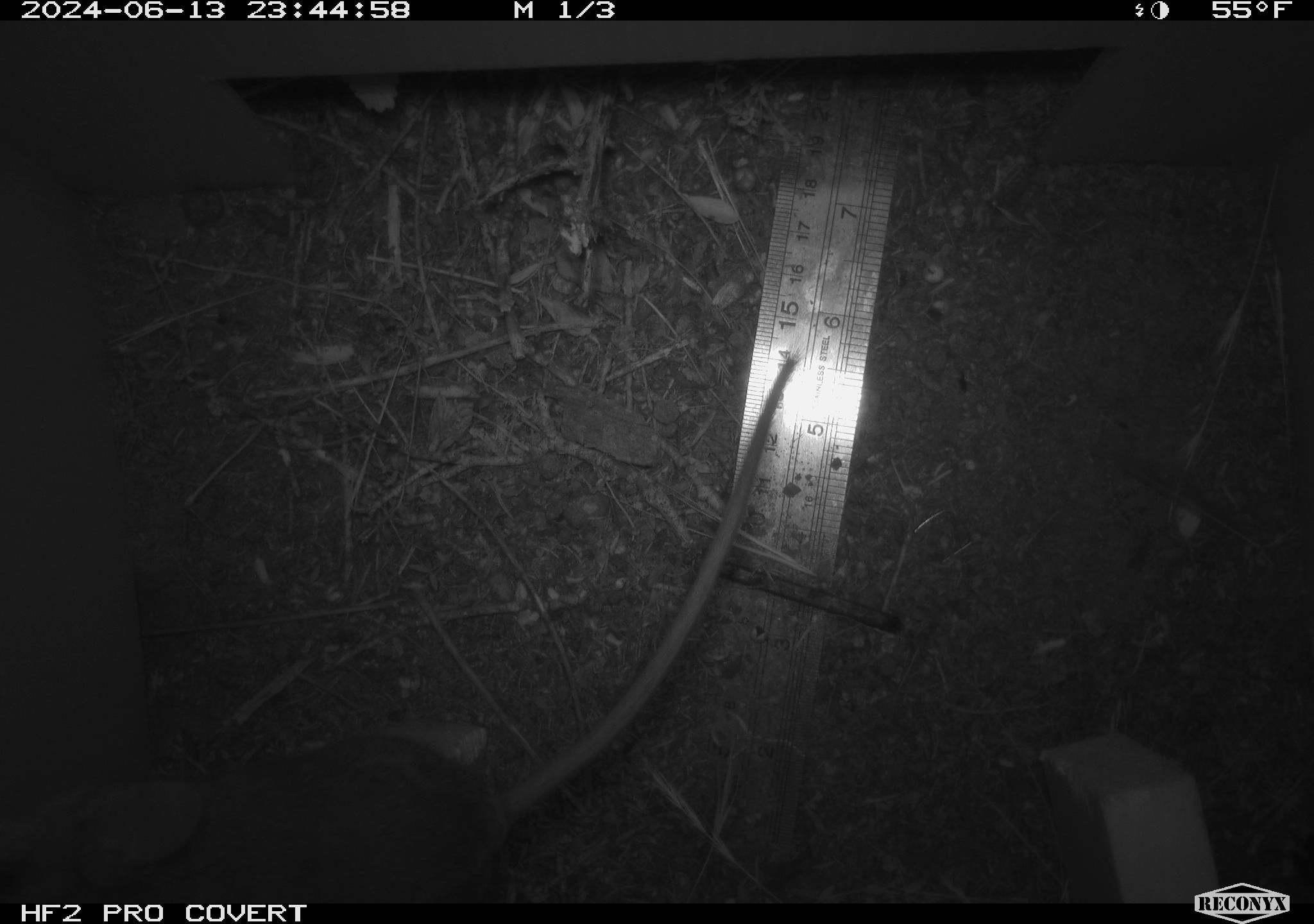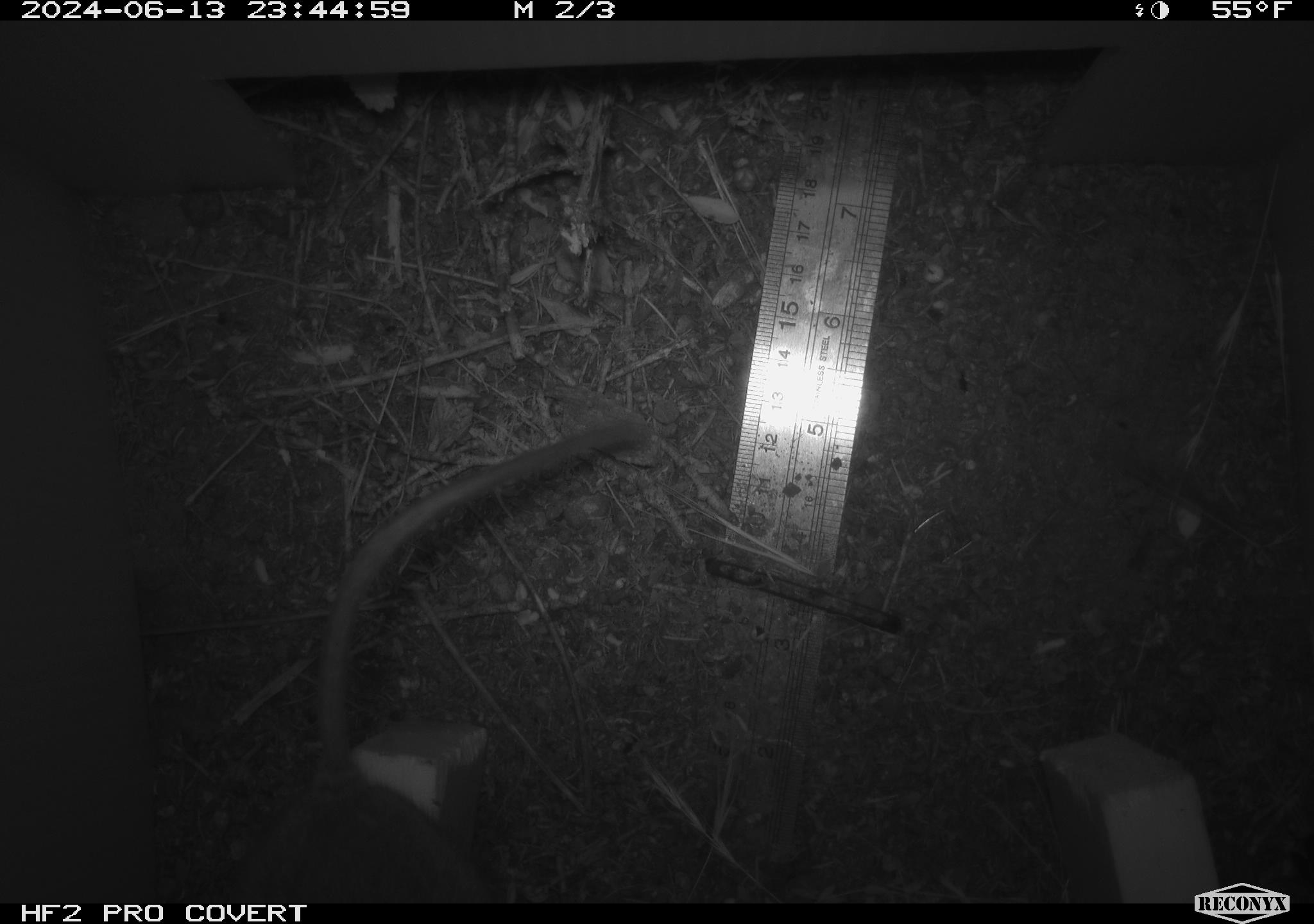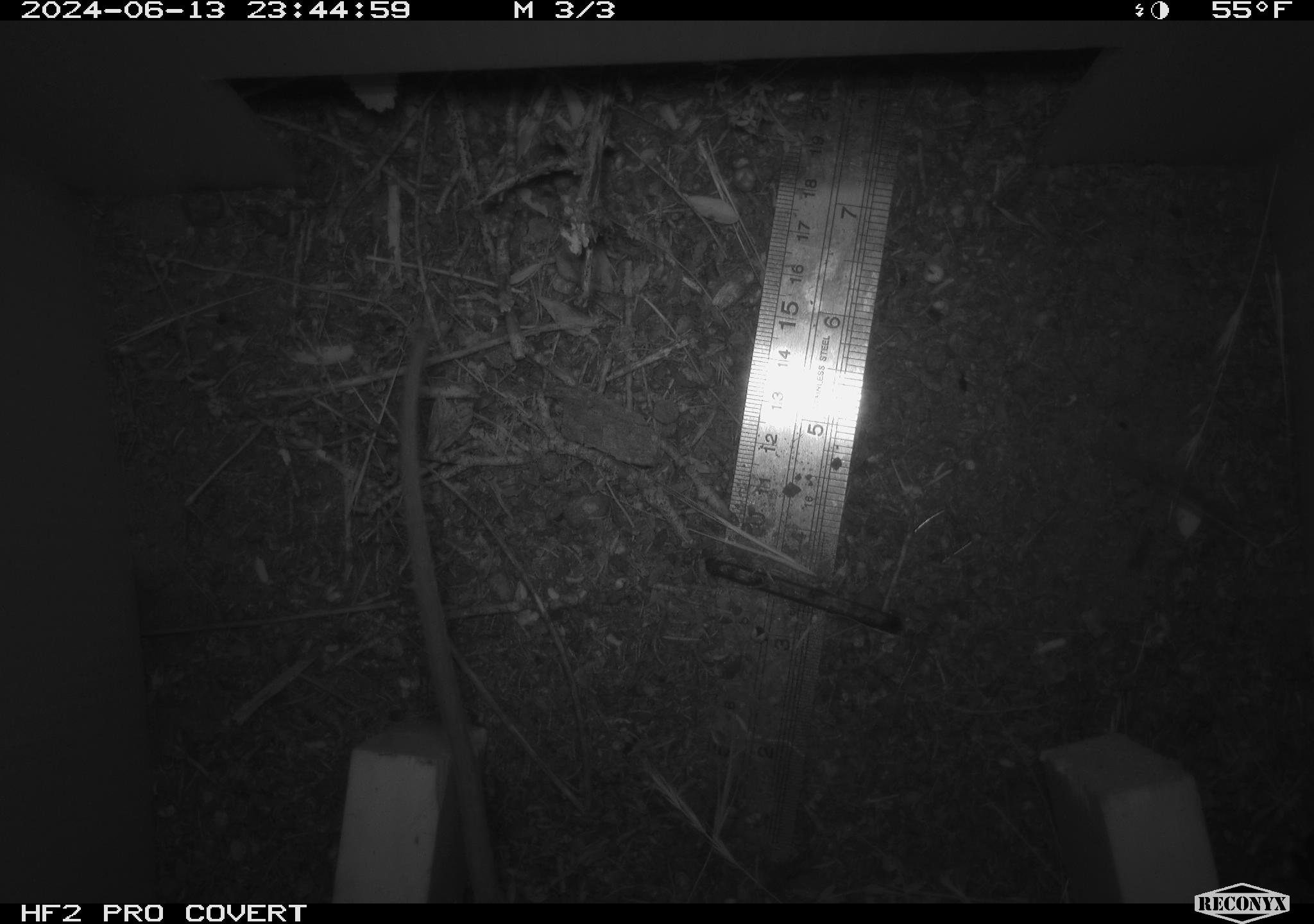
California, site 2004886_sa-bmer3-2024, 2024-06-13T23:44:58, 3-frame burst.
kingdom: Animalia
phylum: Chordata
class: Mammalia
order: Rodentia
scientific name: Rodentia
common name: mouse species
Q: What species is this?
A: Mouse species (Rodentia).